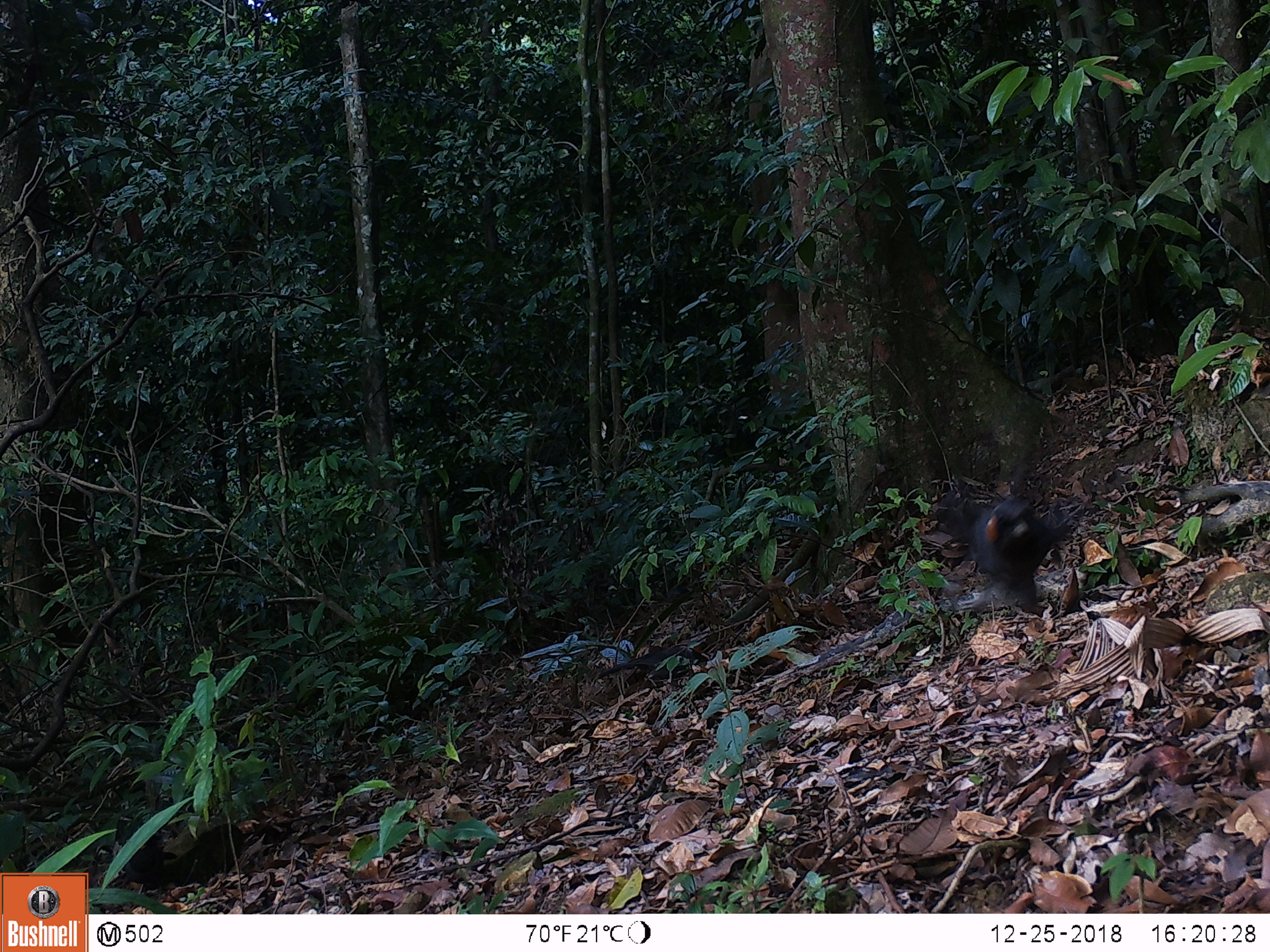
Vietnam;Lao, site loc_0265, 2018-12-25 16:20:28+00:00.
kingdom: Animalia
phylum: Chordata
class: Aves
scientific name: Aves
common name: bird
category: unidentified bird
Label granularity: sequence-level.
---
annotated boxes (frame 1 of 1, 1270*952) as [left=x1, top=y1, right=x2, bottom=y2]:
unidentified bird: [left=933, top=488, right=1093, bottom=614]; [left=93, top=814, right=181, bottom=896]